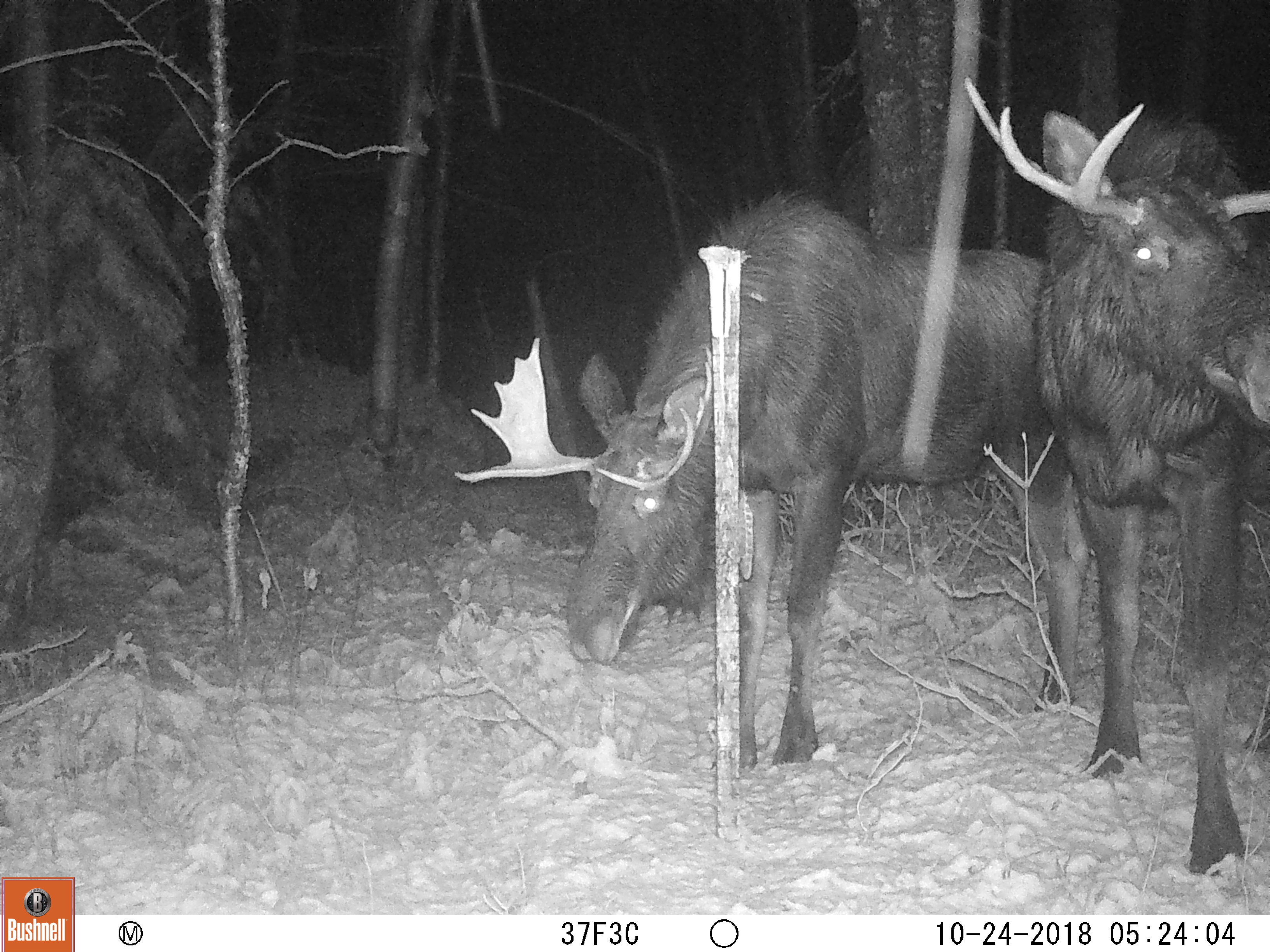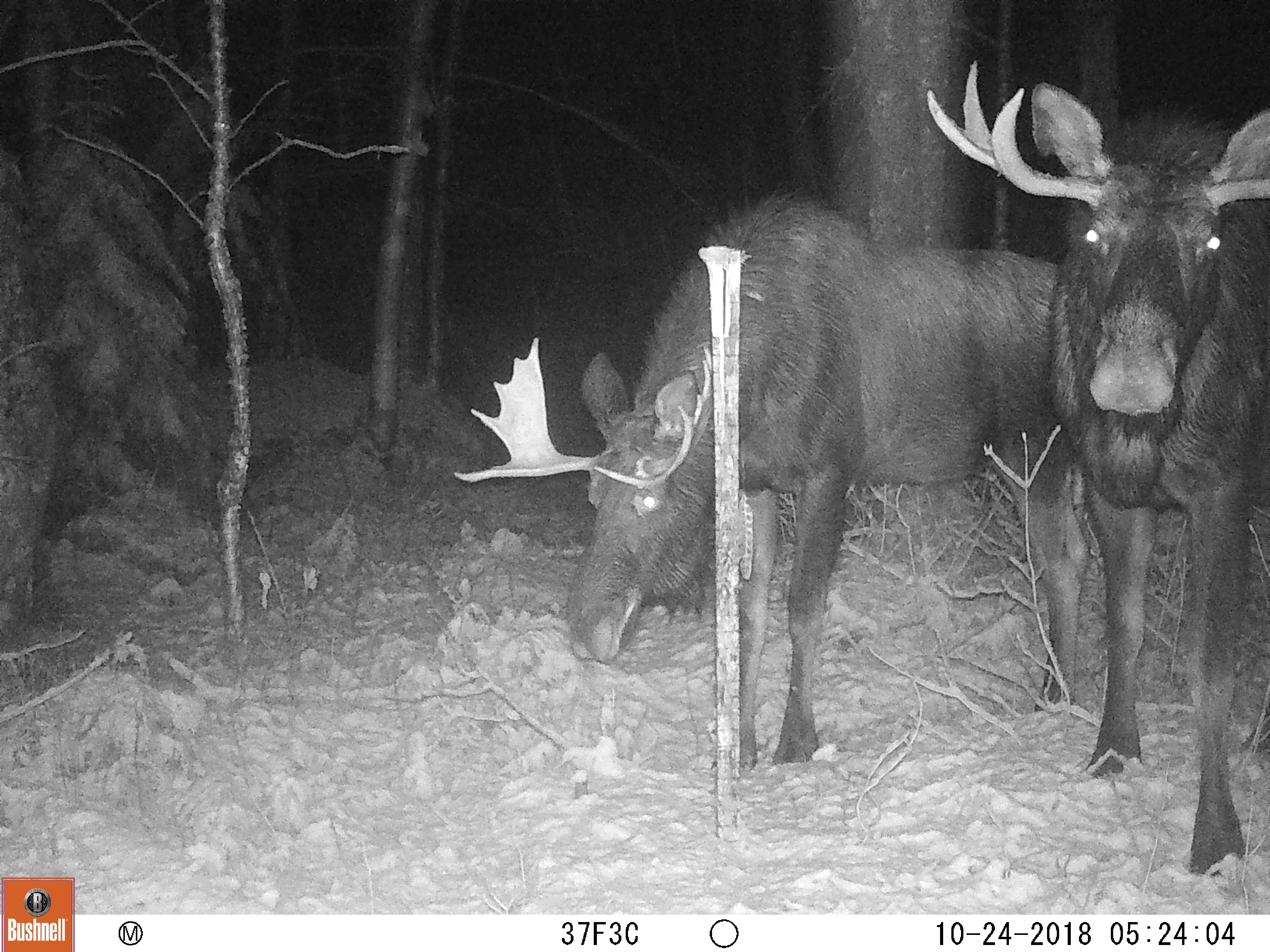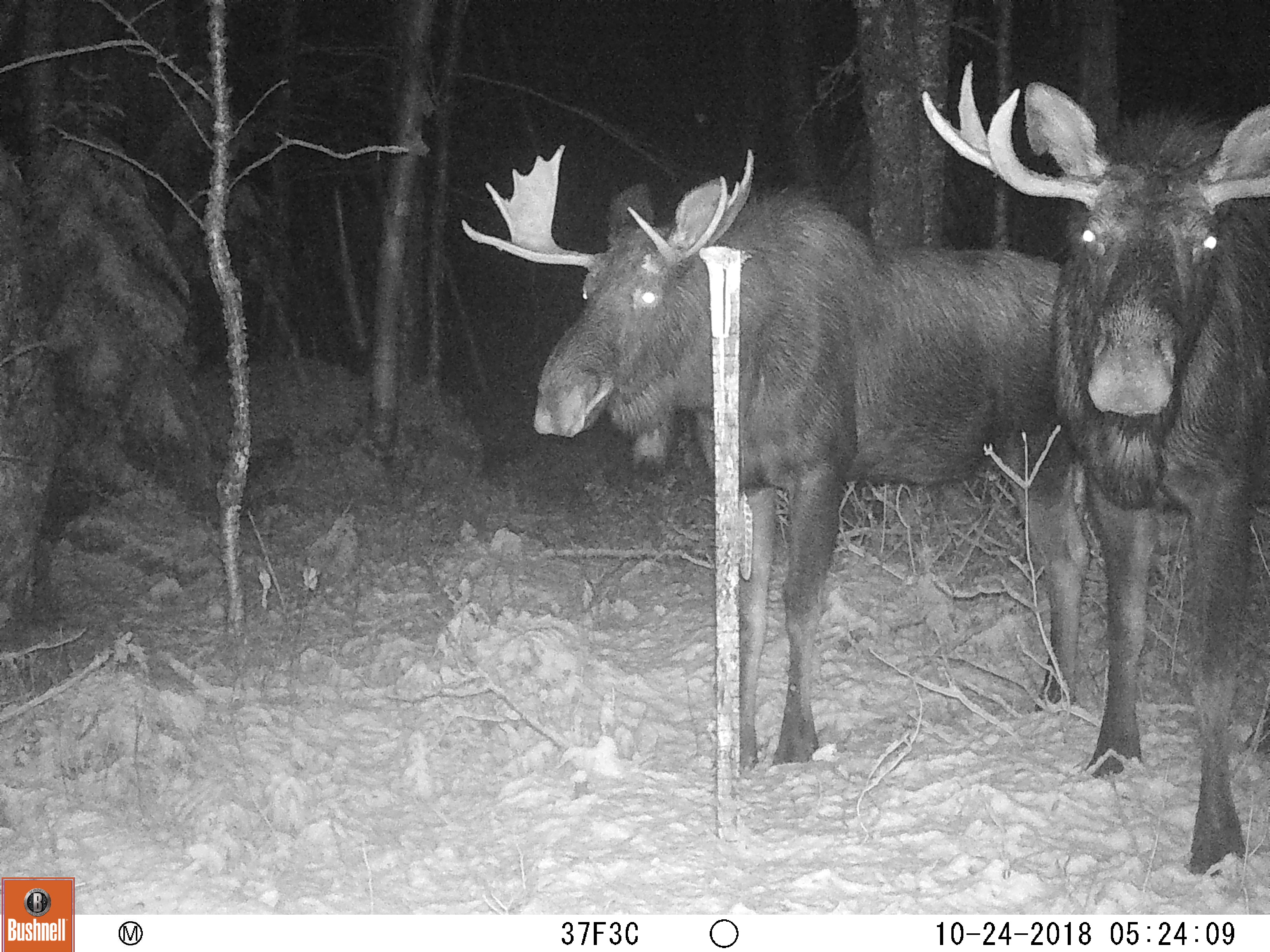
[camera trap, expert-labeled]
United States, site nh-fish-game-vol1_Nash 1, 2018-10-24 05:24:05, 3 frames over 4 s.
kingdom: Animalia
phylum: Chordata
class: Mammalia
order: Artiodactyla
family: Cervidae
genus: Alces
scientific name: Alces alces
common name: moose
Moose (Alces alces).